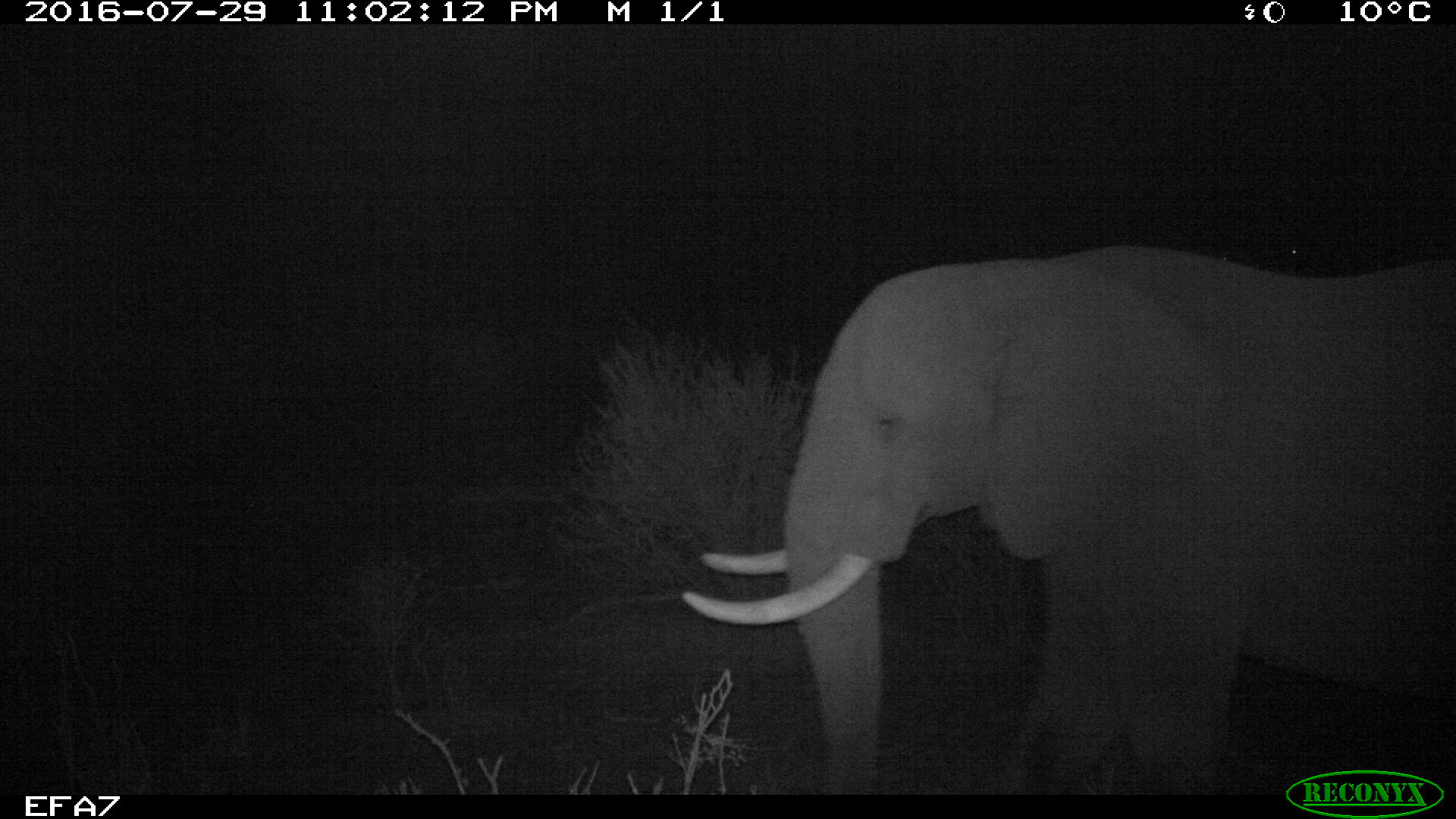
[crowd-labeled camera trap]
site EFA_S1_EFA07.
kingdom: Animalia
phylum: Chordata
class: Mammalia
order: Proboscidea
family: Elephantidae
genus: Loxodonta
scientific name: Loxodonta africana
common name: african bush elephant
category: elephant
Elephant (african bush elephant) (Loxodonta africana), count 1. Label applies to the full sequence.